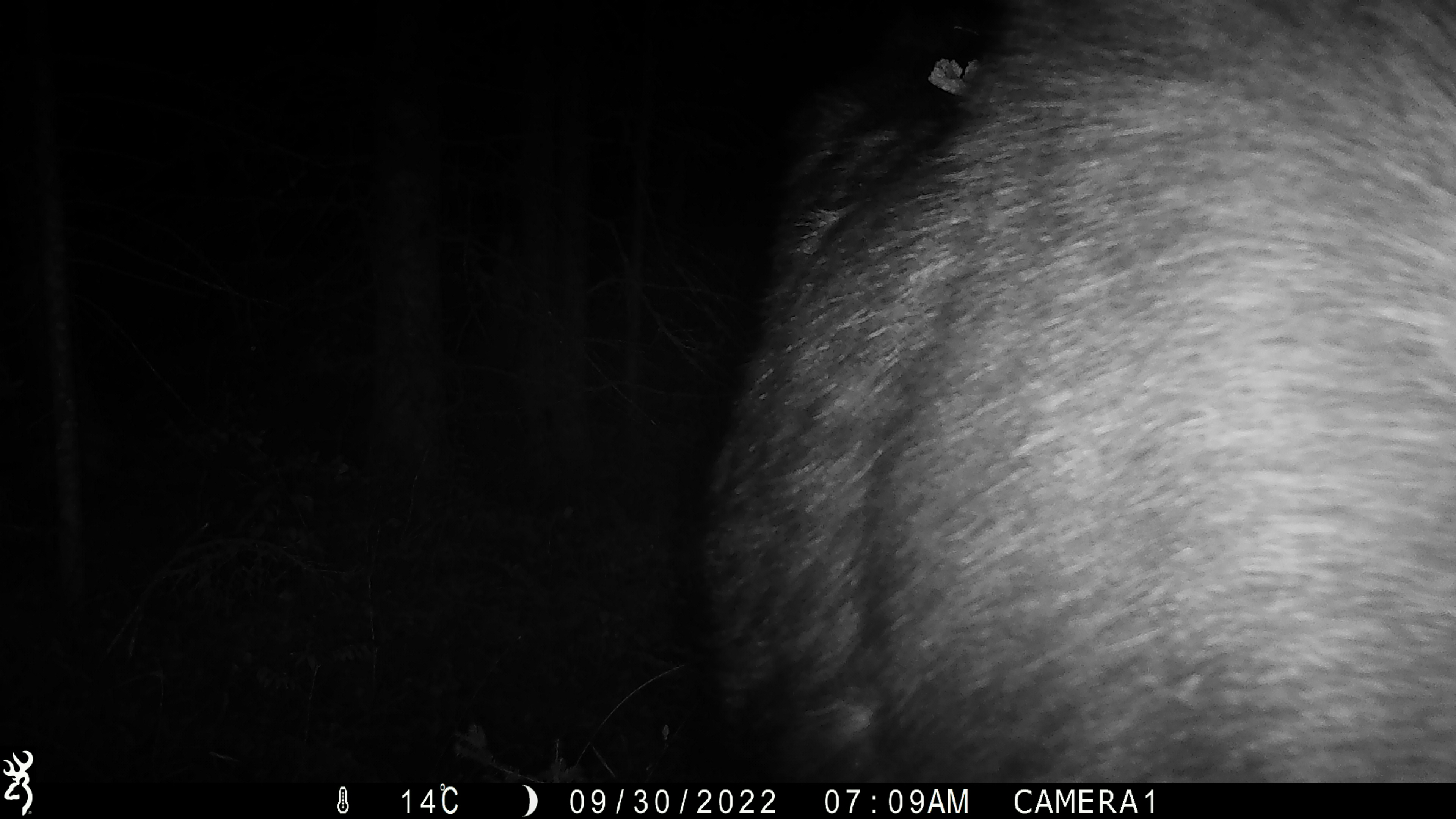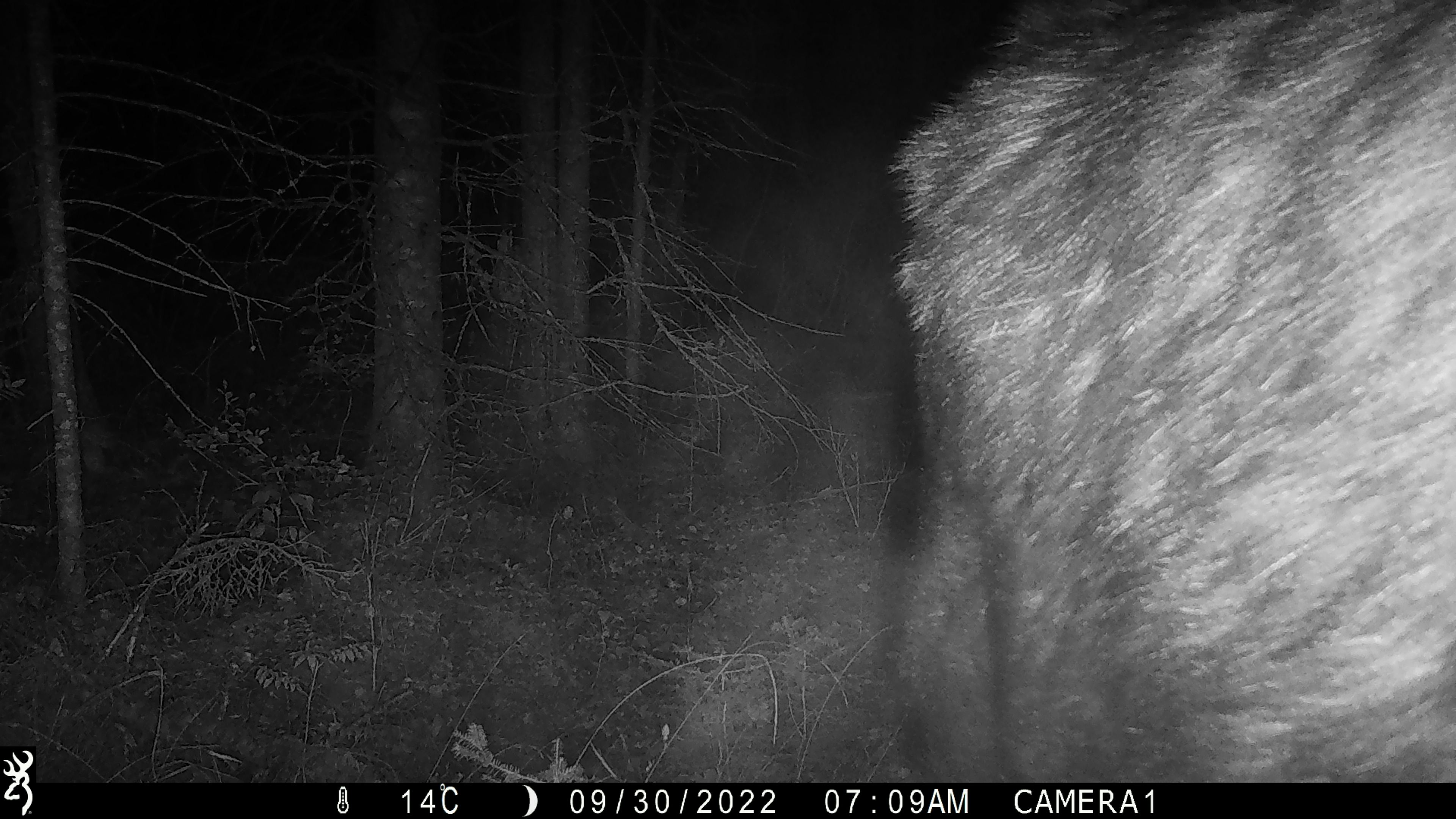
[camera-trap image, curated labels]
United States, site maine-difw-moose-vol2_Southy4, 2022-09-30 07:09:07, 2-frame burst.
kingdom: Animalia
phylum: Chordata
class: Mammalia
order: Artiodactyla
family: Cervidae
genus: Alces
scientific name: Alces alces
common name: moose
Moose (Alces alces).